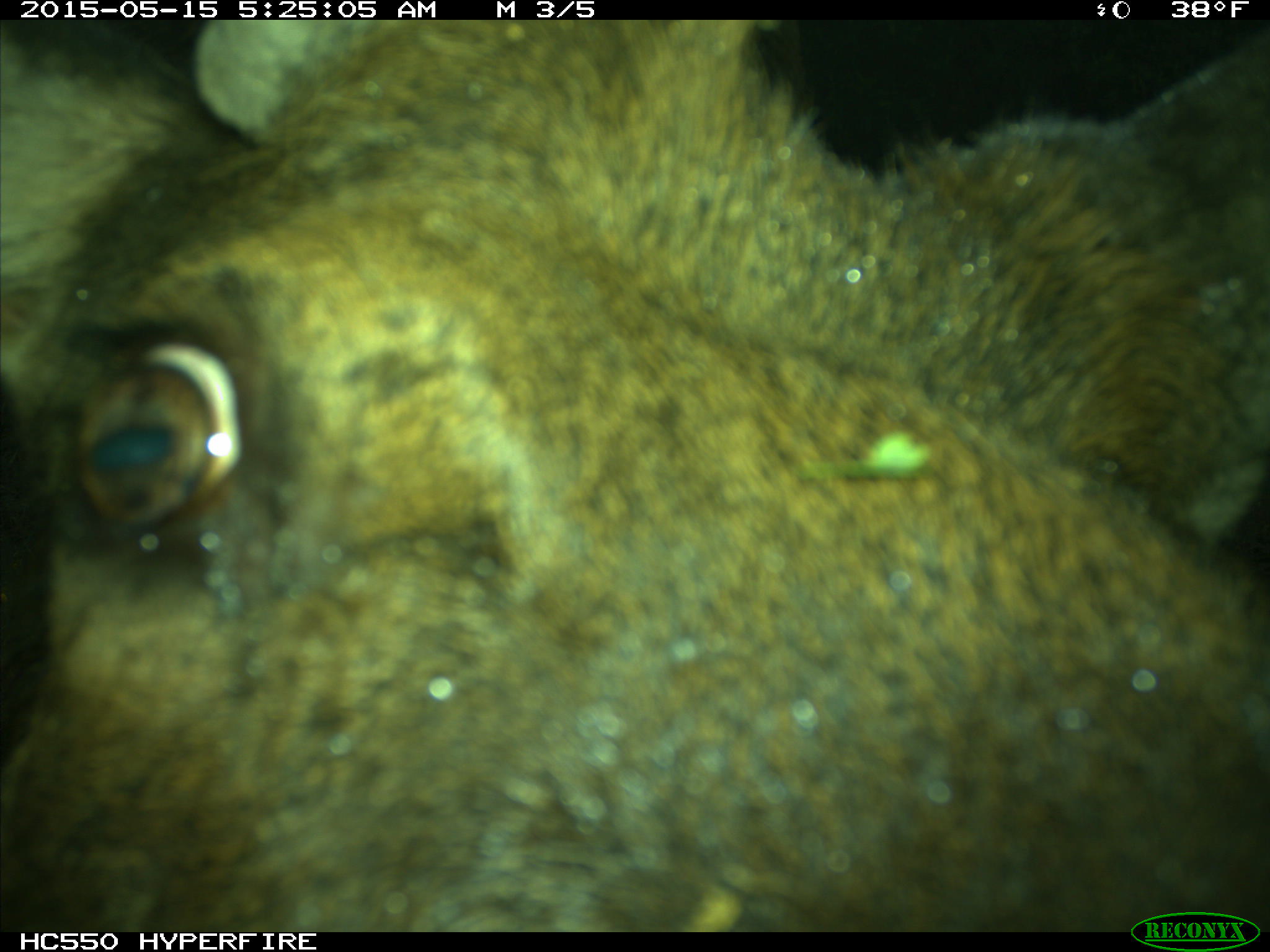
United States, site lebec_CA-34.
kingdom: Animalia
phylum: Chordata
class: Mammalia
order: Artiodactyla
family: Cervidae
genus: Cervus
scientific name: Cervus canadensis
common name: elk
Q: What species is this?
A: Cervus canadensis (elk).